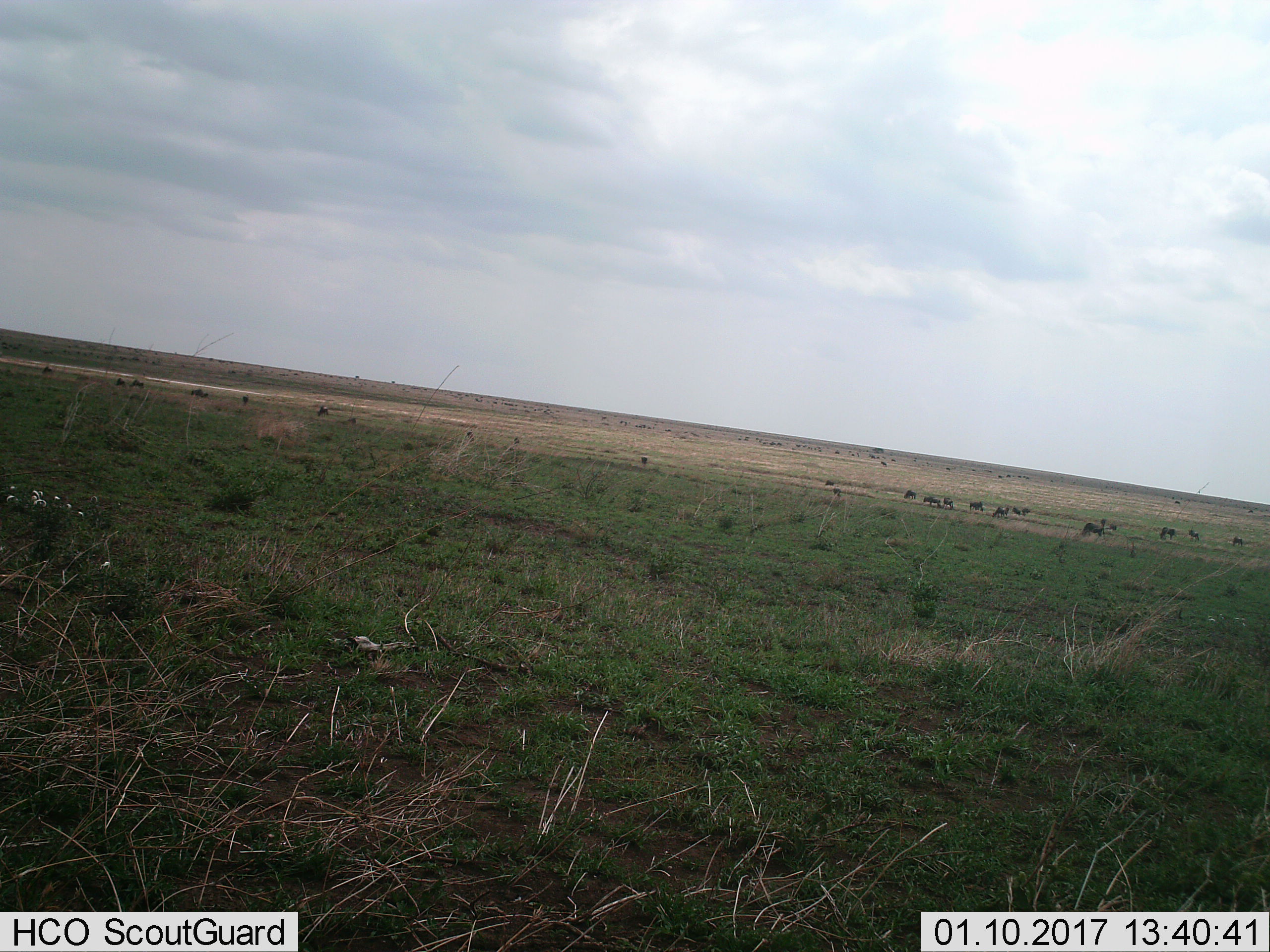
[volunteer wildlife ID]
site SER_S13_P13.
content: unidentified animal